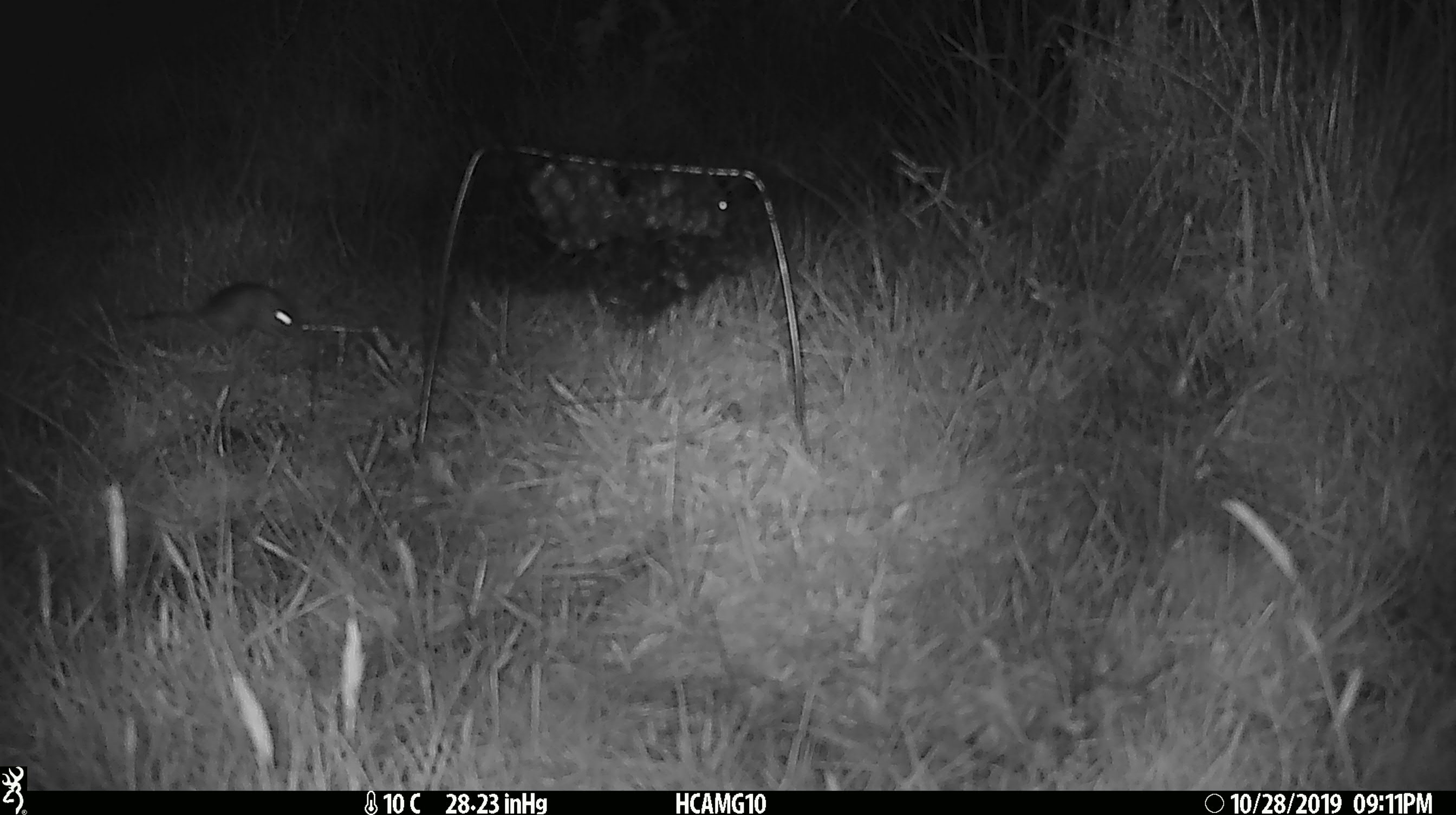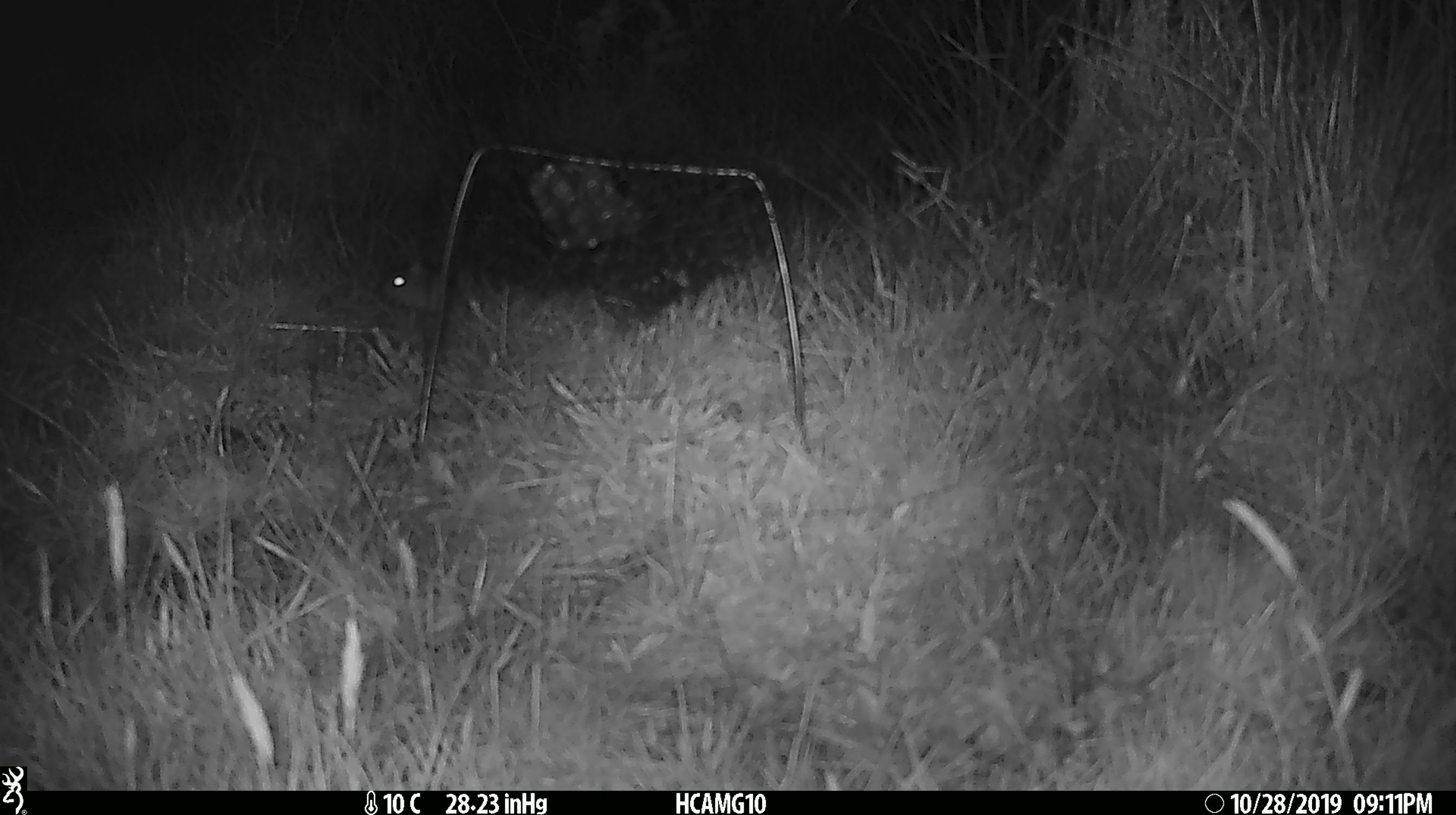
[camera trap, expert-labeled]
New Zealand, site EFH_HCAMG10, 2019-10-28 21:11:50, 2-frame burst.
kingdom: Animalia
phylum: Chordata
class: Mammalia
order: Rodentia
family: Muridae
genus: Mus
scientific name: Mus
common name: mouse